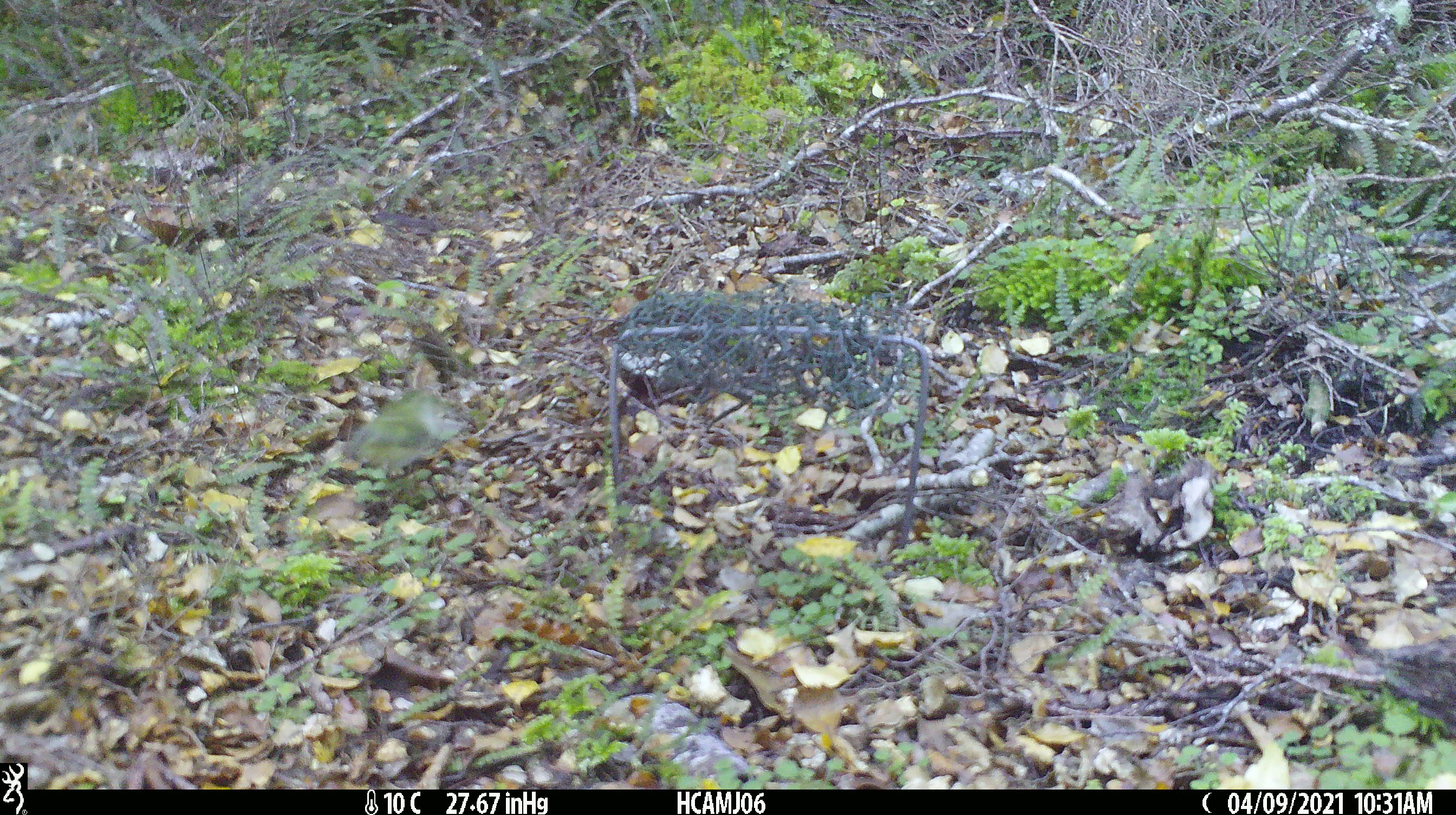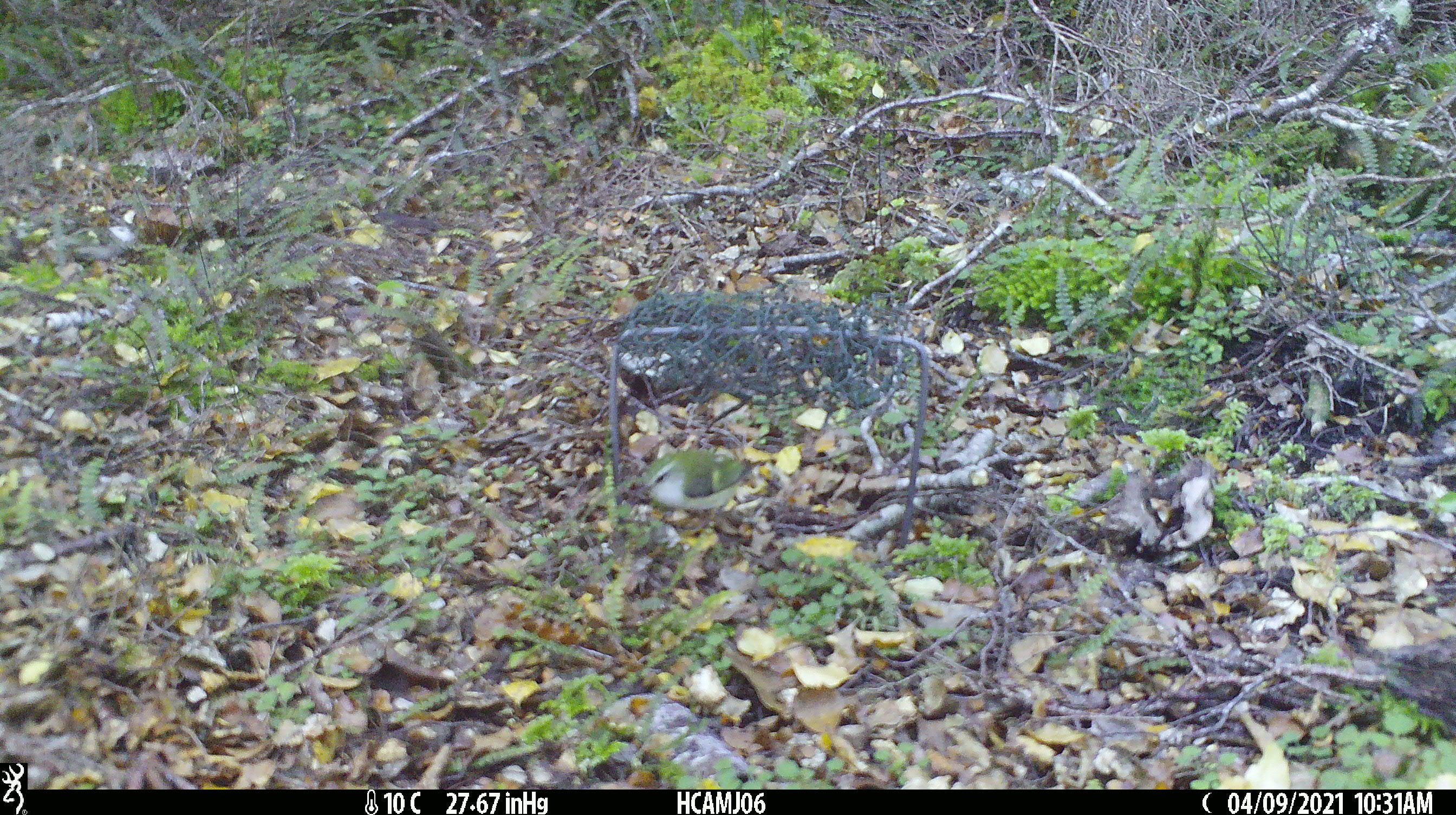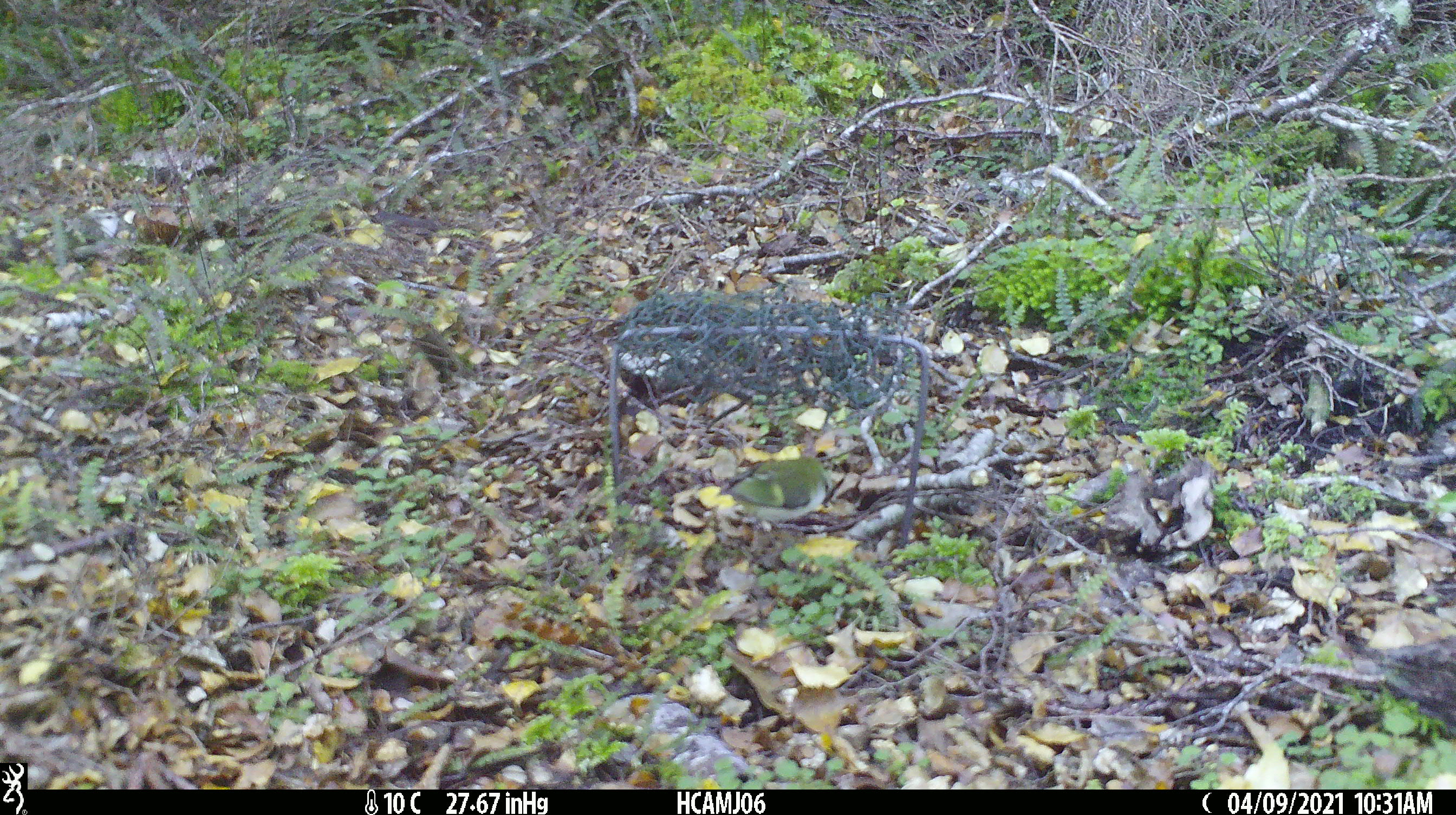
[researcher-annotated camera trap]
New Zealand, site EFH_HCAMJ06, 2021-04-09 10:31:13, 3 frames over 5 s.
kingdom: Animalia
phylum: Chordata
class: Aves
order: Passeriformes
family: Acanthisittidae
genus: Acanthisitta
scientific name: Acanthisitta chloris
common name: rifleman